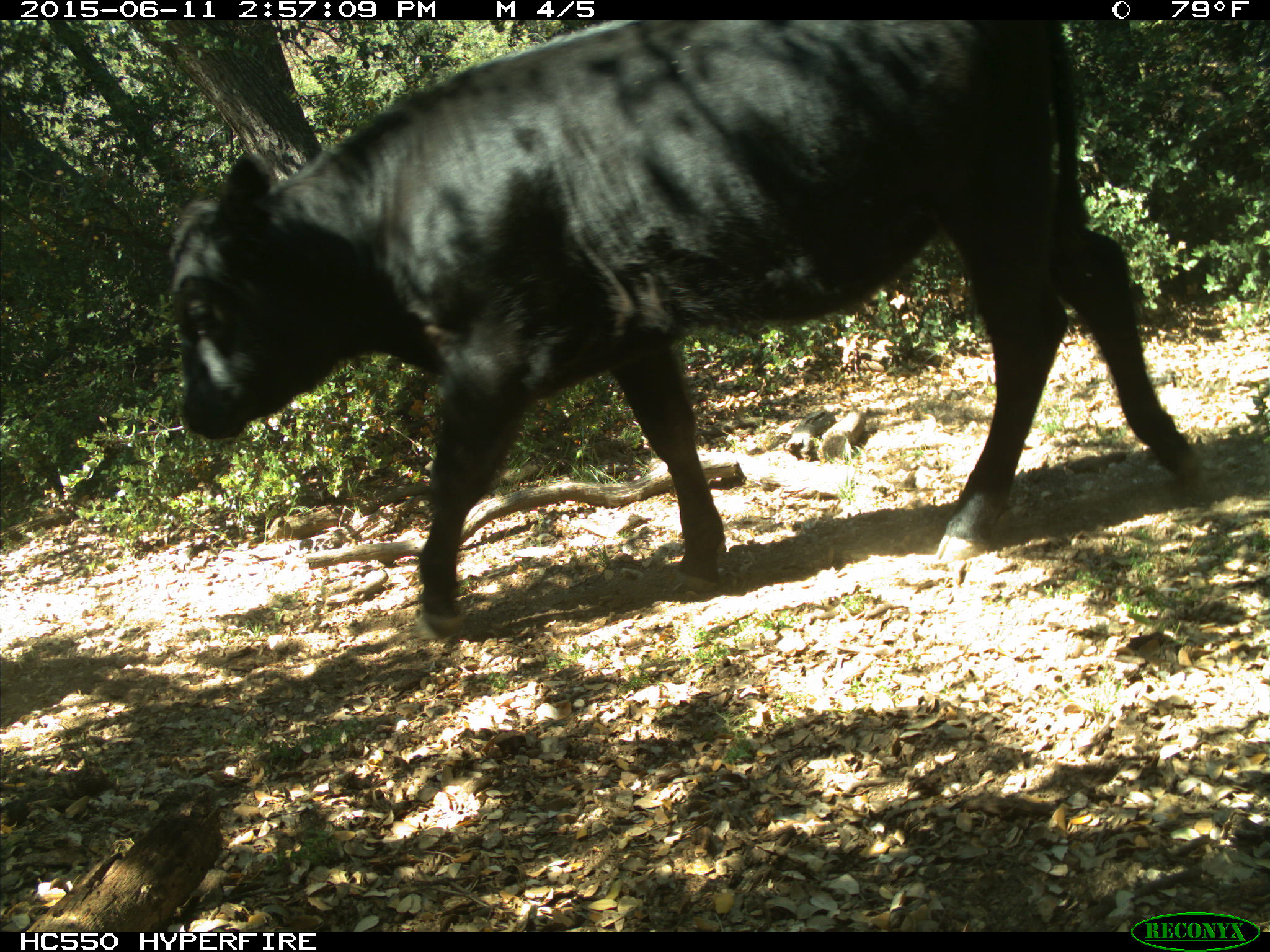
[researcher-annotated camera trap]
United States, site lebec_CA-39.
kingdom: Animalia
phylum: Chordata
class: Mammalia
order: Artiodactyla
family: Bovidae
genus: Bos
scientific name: Bos taurus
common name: domestic cow